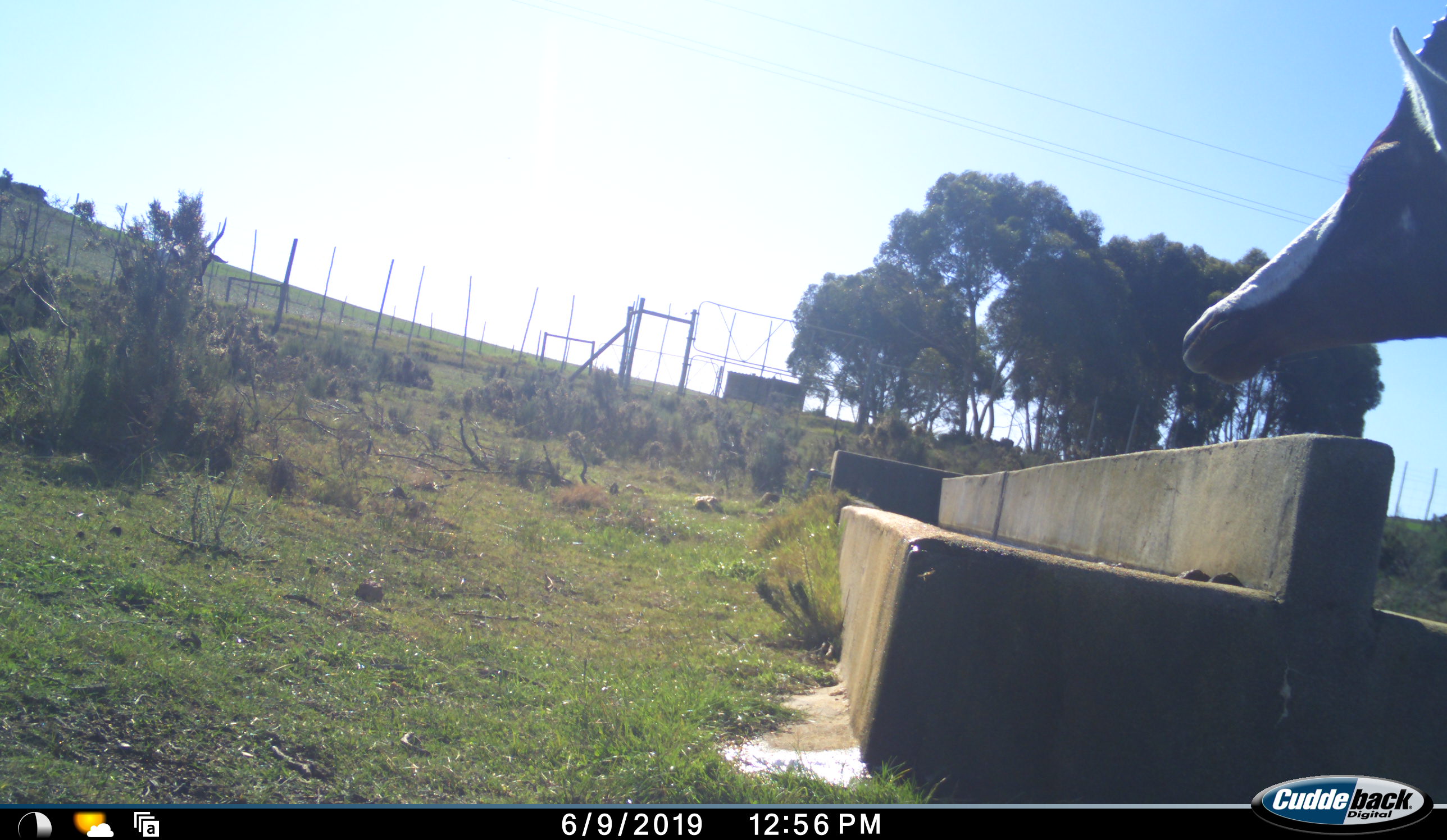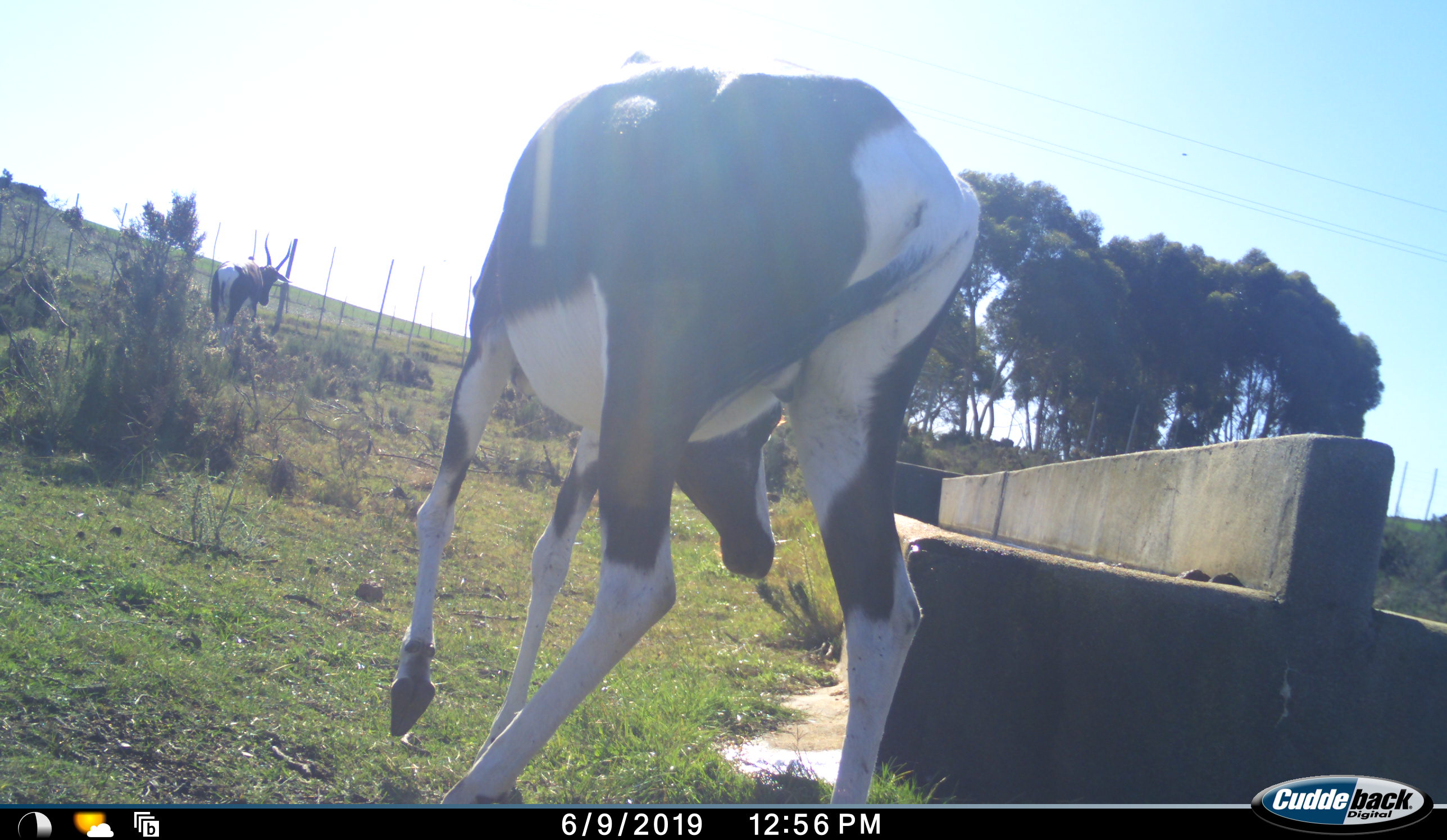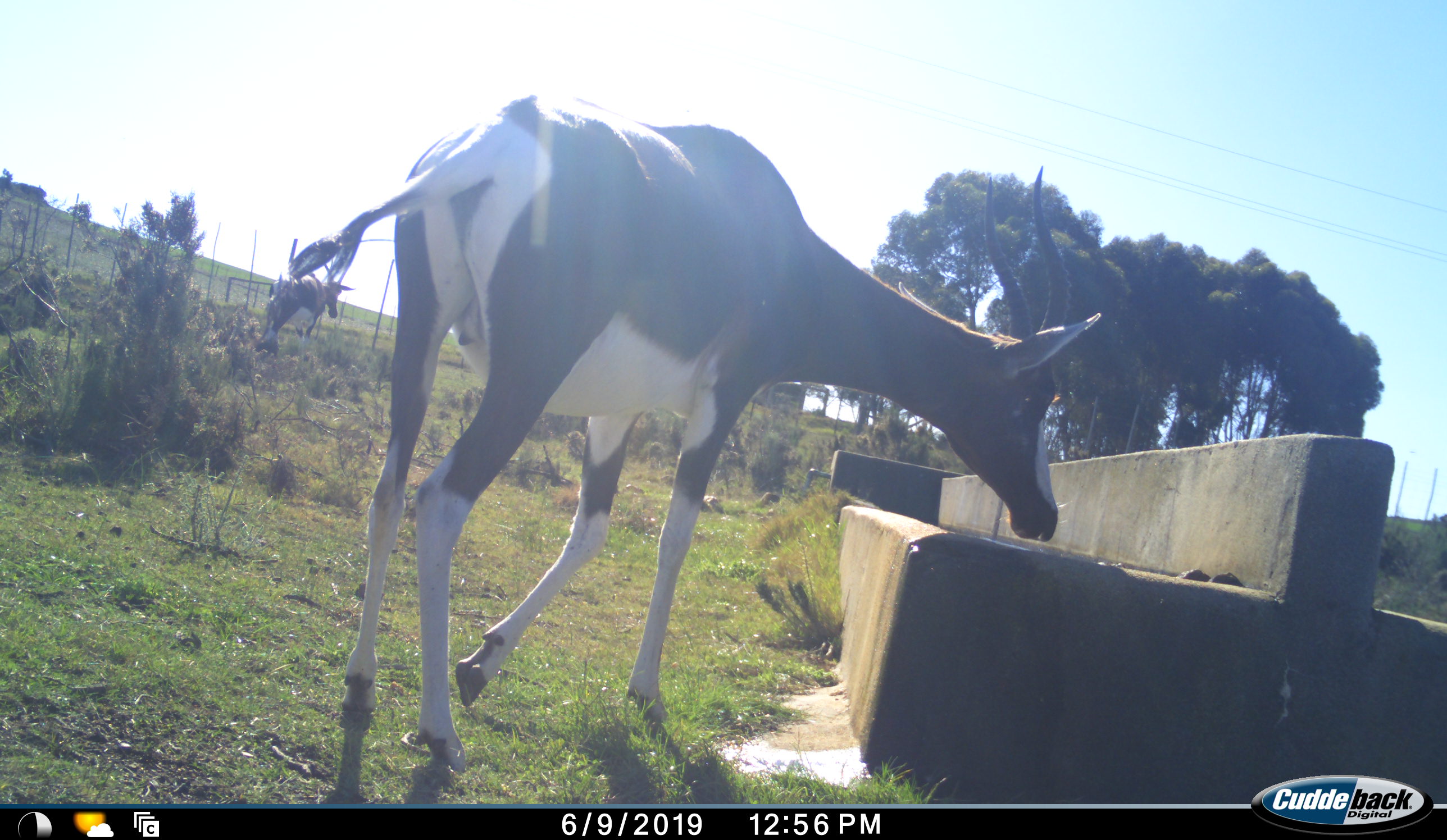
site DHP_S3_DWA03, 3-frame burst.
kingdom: Animalia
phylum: Chordata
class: Mammalia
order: Artiodactyla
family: Bovidae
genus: Damaliscus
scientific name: Damaliscus pygargus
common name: bontebok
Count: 2.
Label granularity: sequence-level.